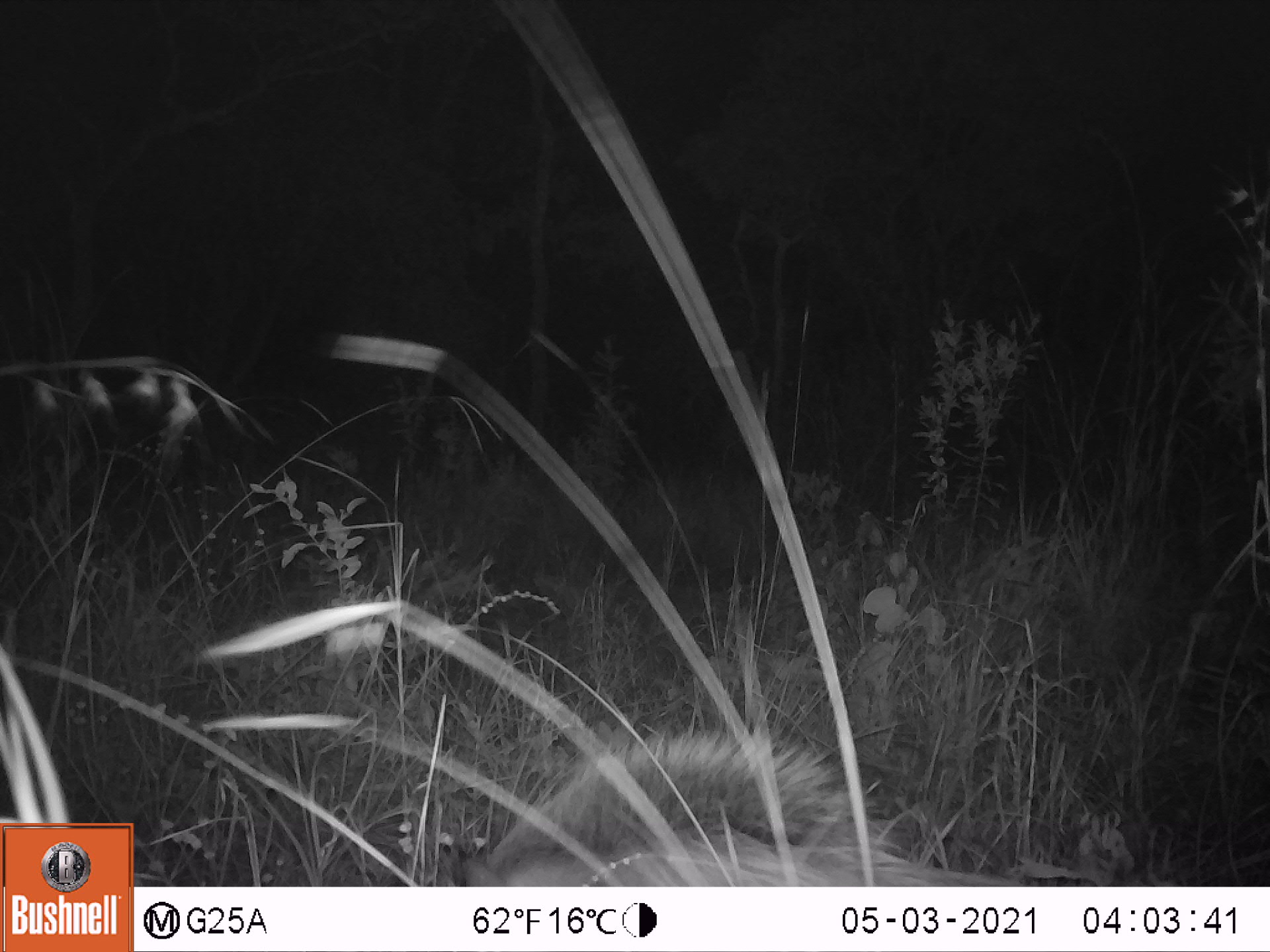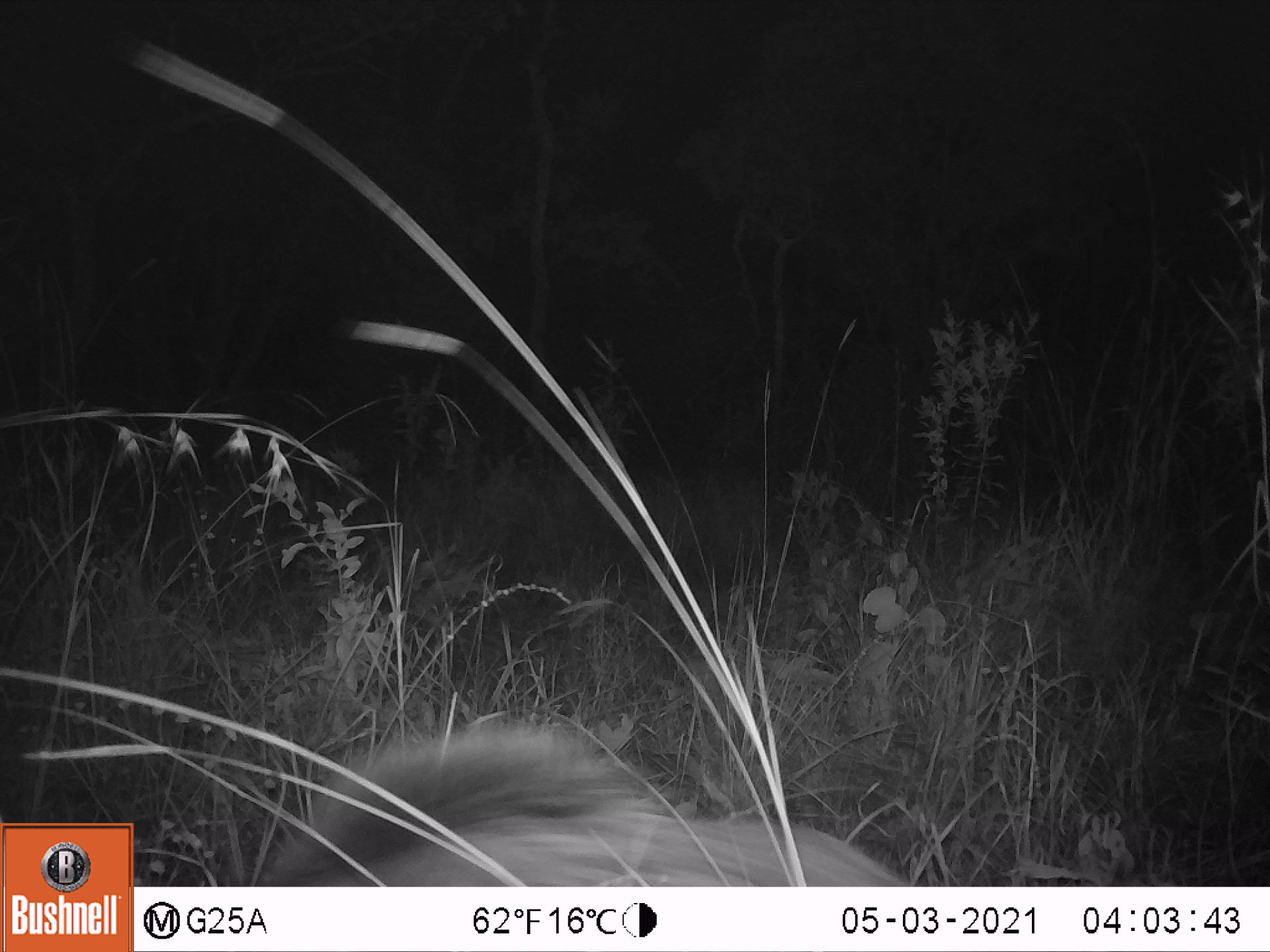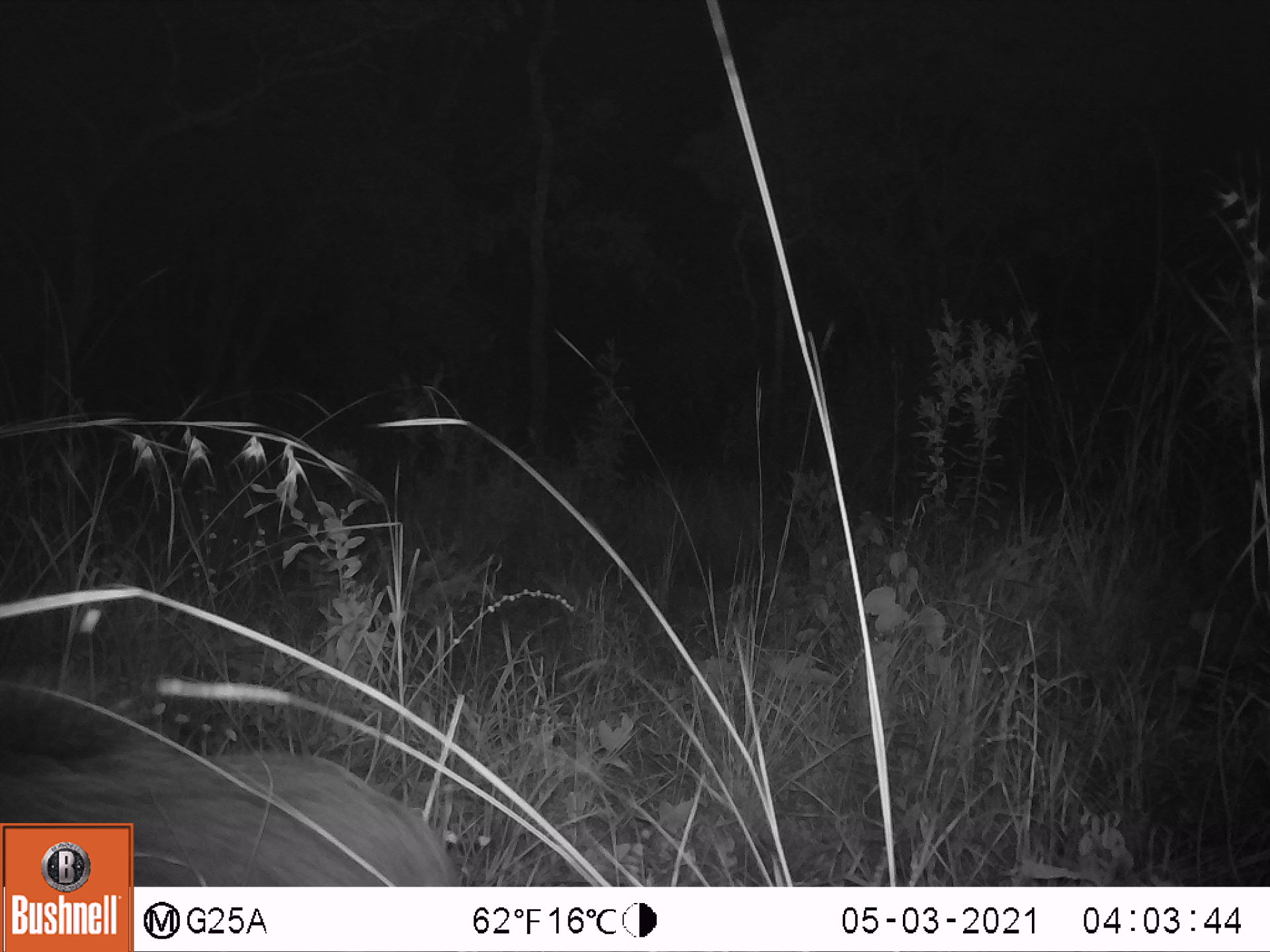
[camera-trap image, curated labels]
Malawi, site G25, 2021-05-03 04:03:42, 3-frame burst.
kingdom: Animalia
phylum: Chordata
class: Mammalia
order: Artiodactyla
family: Suidae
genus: Potamochoerus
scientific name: Potamochoerus larvatus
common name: bushpig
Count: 1.